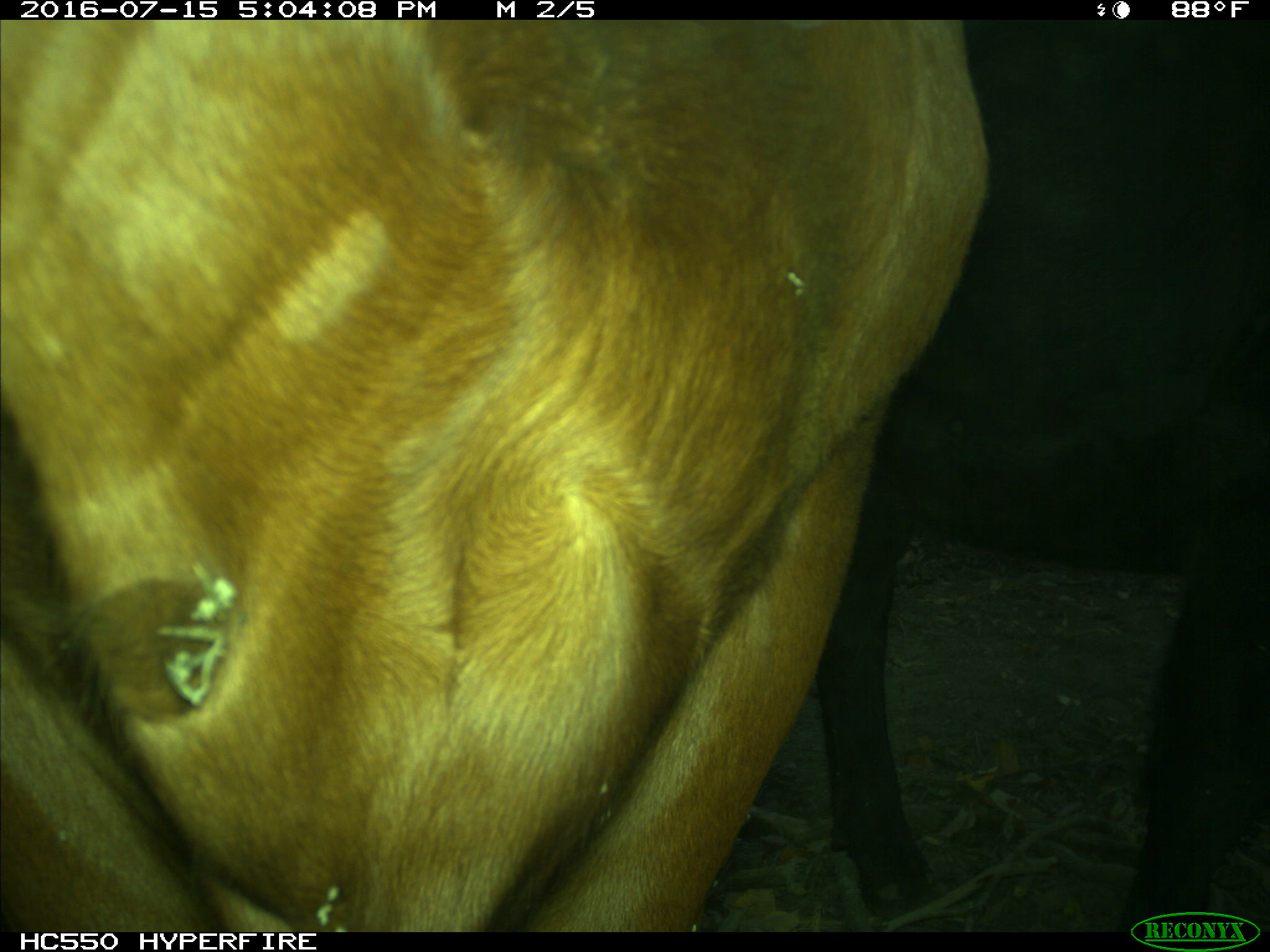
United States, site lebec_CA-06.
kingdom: Animalia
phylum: Chordata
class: Mammalia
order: Artiodactyla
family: Bovidae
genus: Bos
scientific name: Bos taurus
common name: domestic cow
Bos taurus (domestic cow).